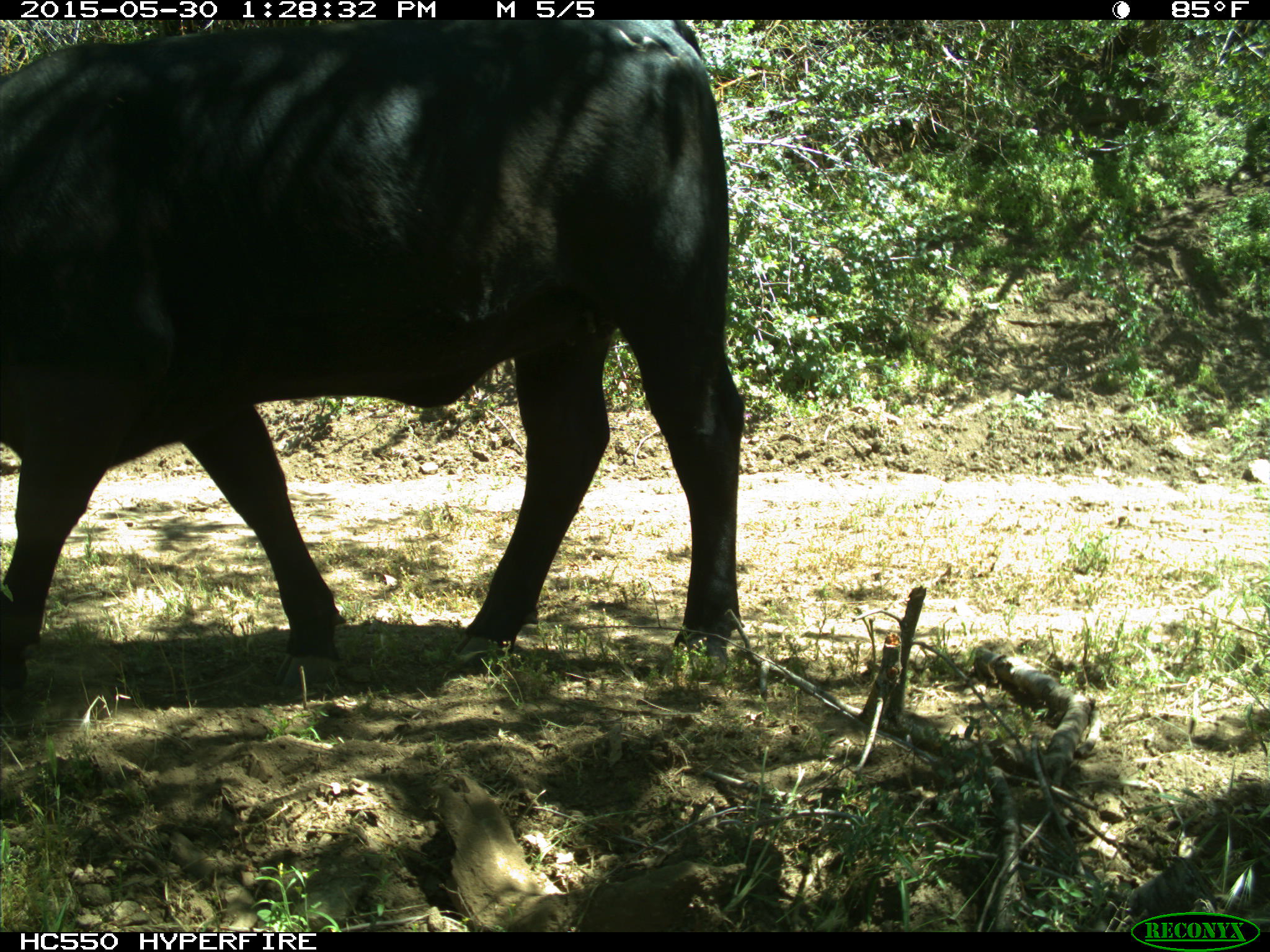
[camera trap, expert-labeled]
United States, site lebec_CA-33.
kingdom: Animalia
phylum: Chordata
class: Mammalia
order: Artiodactyla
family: Bovidae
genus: Bos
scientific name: Bos taurus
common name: domestic cow